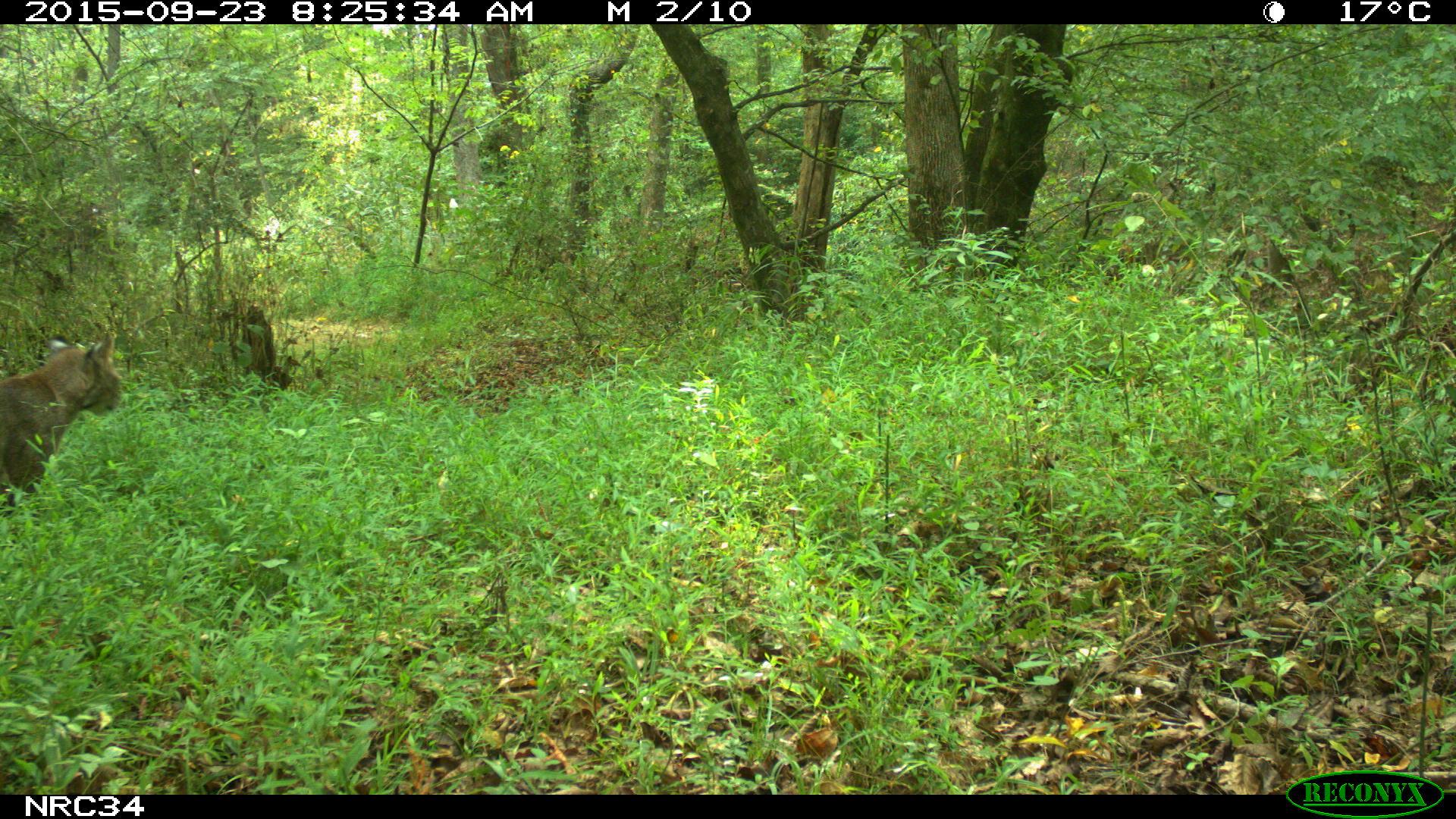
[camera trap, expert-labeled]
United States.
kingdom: Animalia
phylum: Chordata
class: Mammalia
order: Carnivora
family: Felidae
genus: Lynx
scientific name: Lynx rufus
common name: bobcat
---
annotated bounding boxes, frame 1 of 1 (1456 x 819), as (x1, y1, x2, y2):
Bobcat: (0, 337, 121, 529)